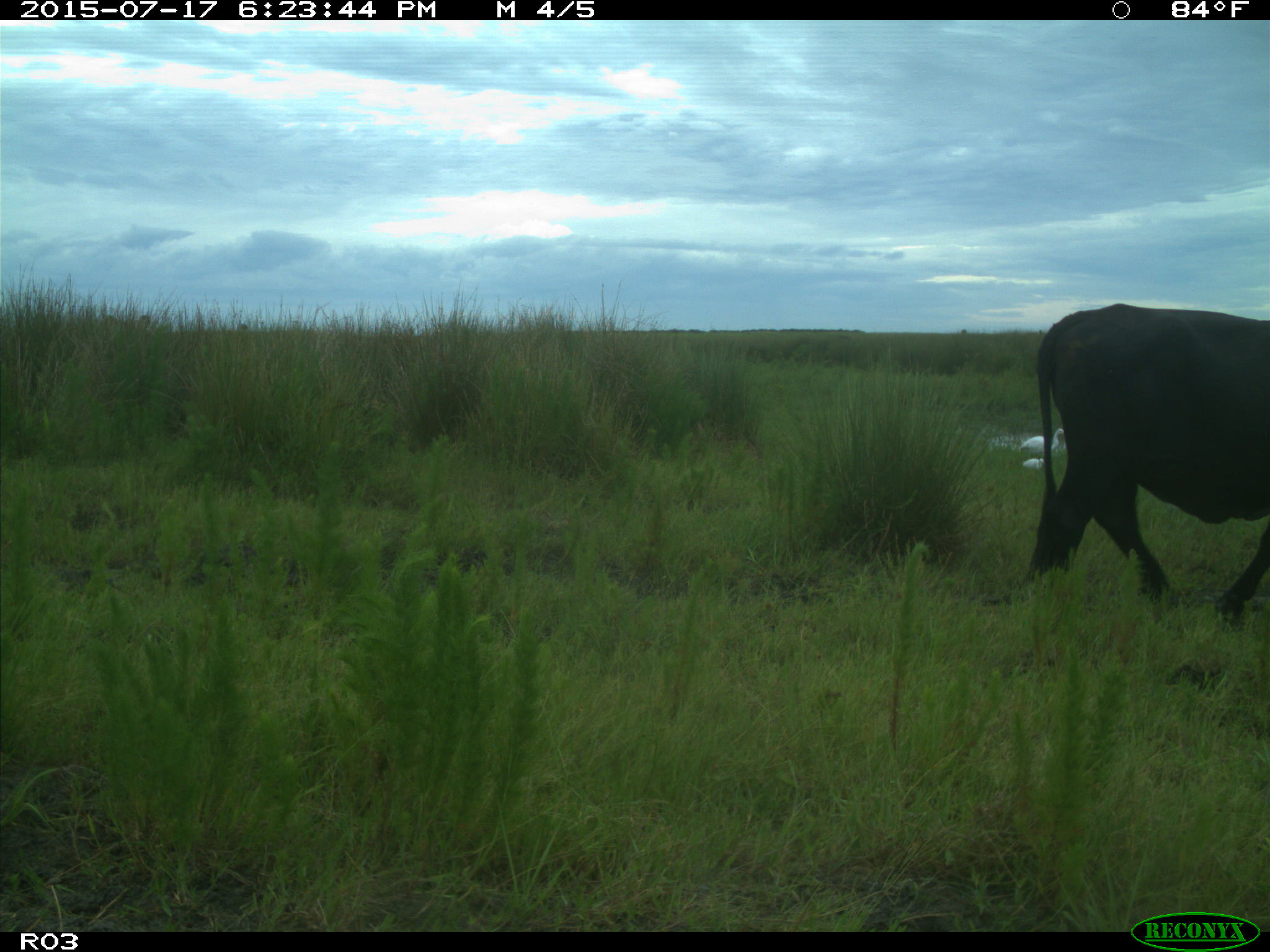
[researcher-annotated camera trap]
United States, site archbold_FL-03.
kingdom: Animalia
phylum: Chordata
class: Mammalia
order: Artiodactyla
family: Bovidae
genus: Bos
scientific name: Bos taurus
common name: domestic cow